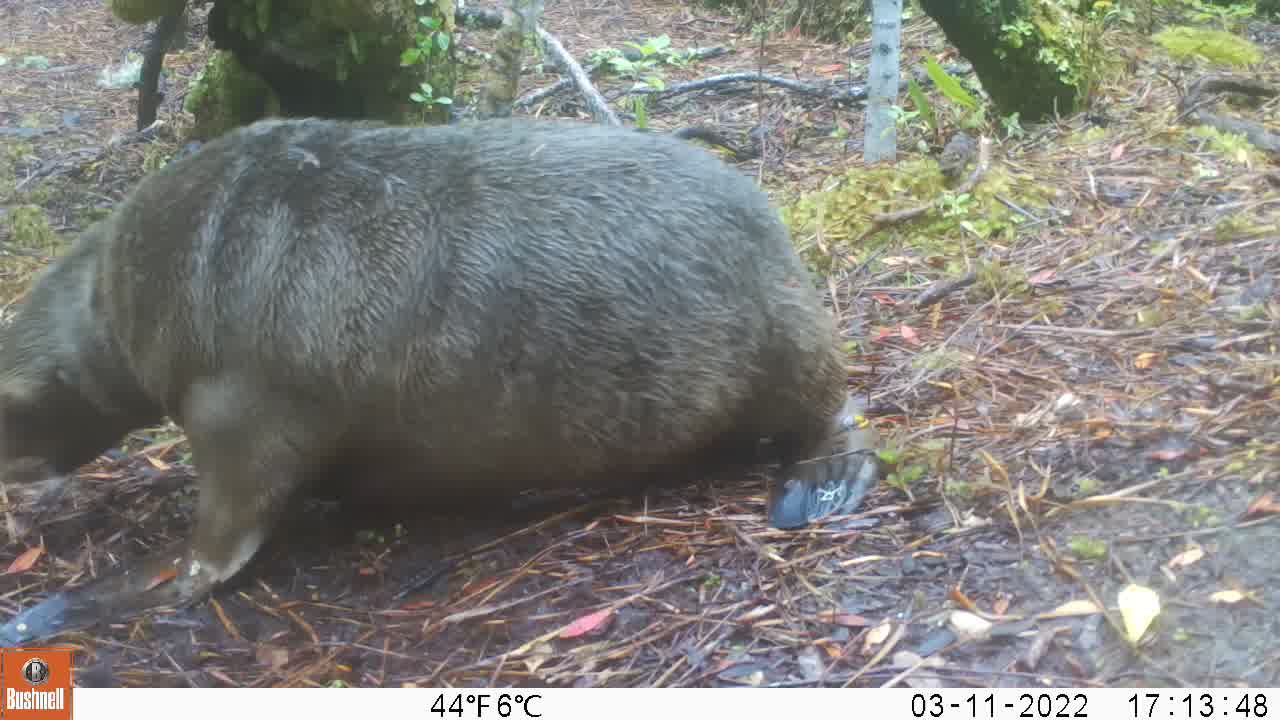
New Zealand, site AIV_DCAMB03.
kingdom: Animalia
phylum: Chordata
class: Mammalia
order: Carnivora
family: Otariidae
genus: Phocarctos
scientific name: Phocarctos hookeri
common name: new zealand sea lion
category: sealion